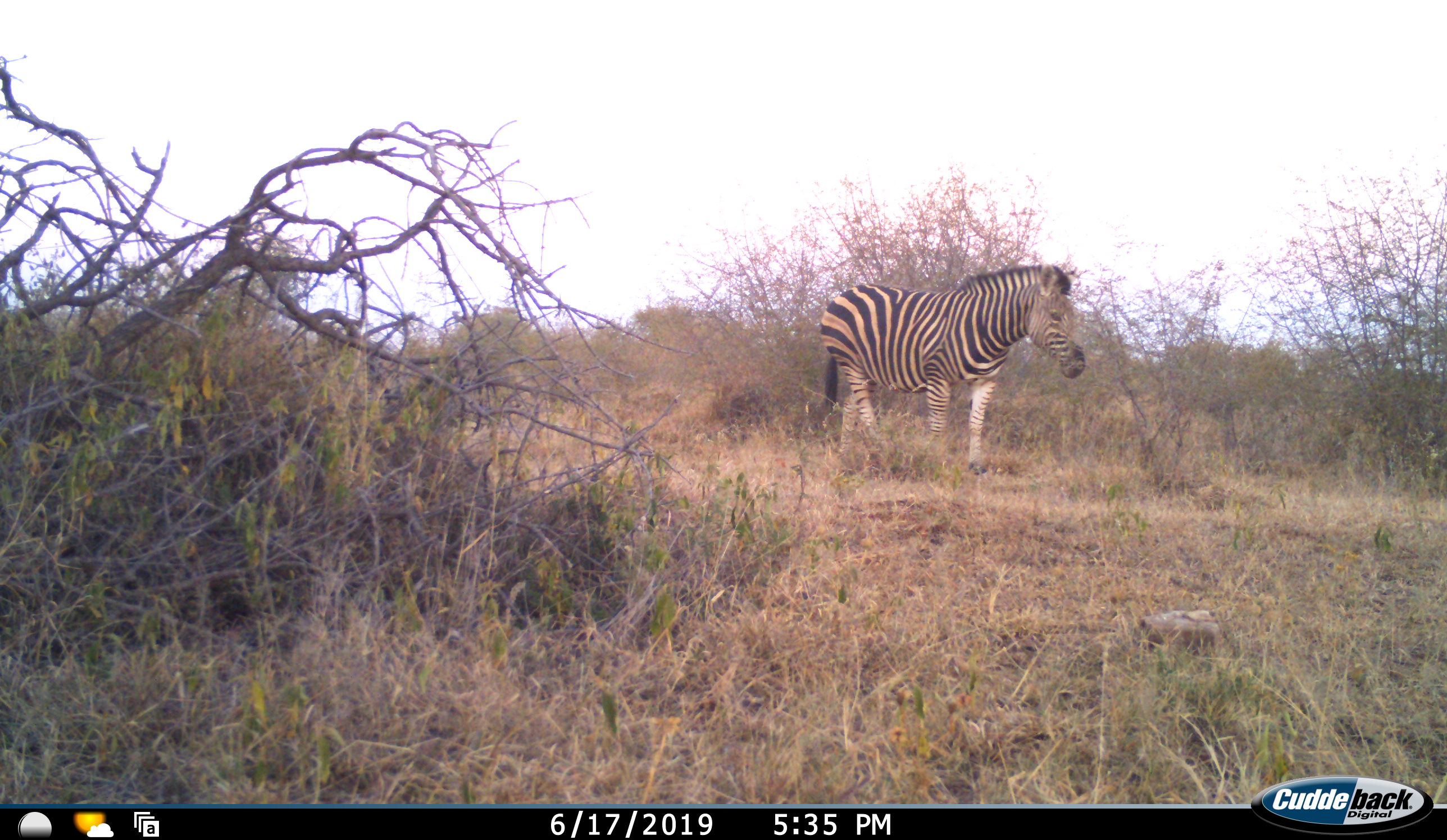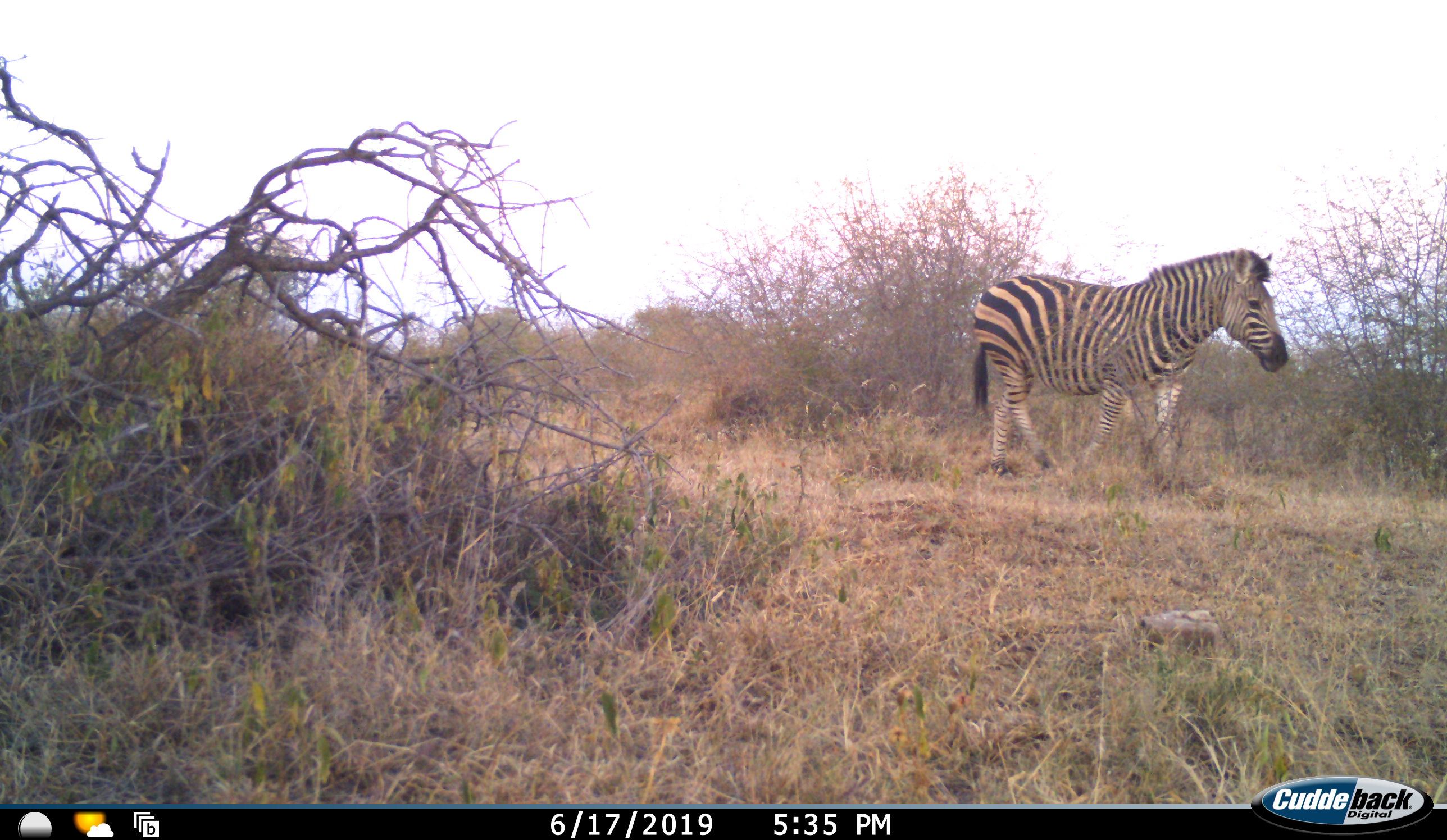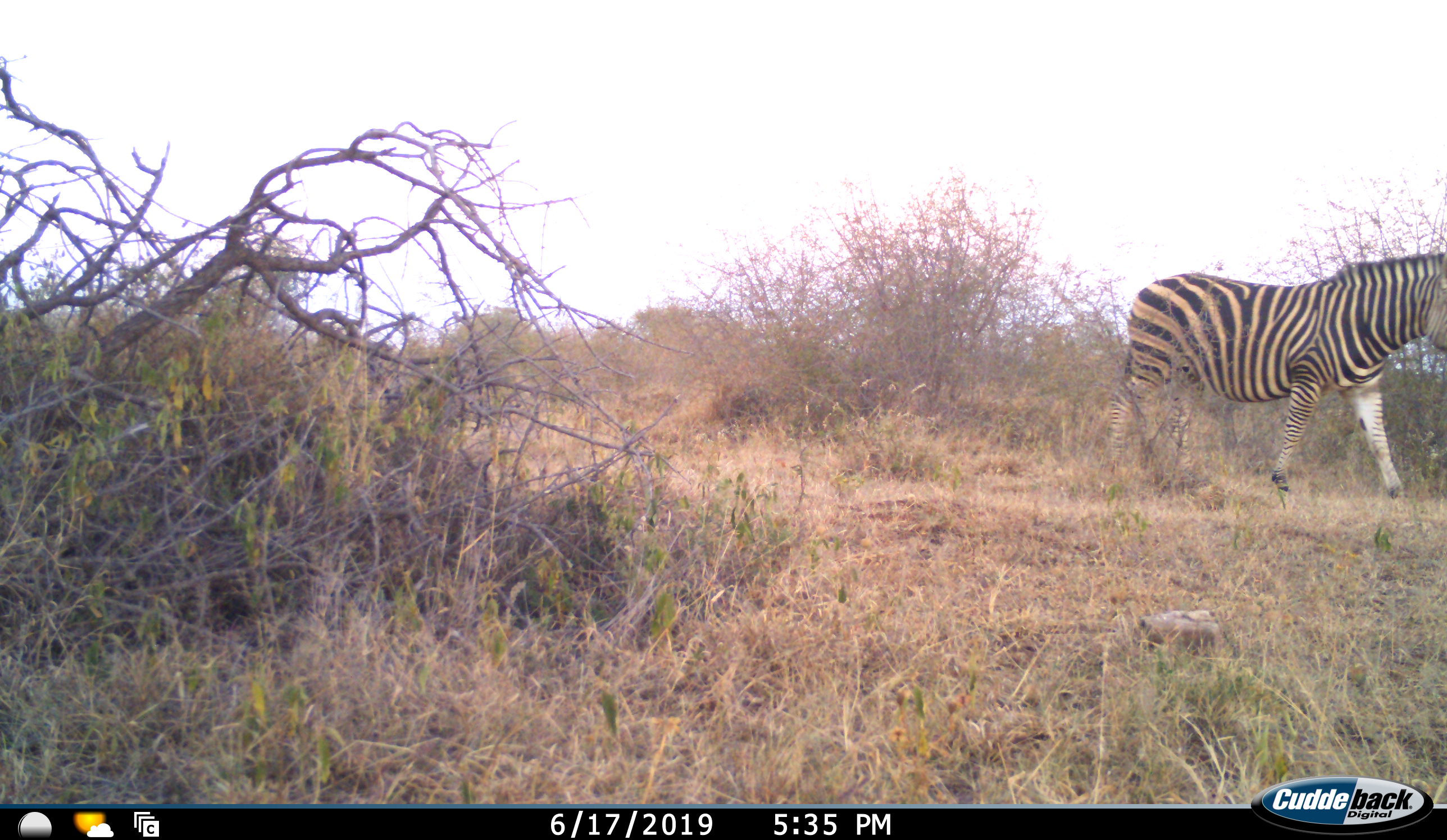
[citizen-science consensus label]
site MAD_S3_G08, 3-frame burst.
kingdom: Animalia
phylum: Chordata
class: Mammalia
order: Perissodactyla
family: Equidae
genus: Equus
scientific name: Equus quagga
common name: plains zebra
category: zebraplains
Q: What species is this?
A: Zebraplains (plains zebra) (Equus quagga).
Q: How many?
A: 1.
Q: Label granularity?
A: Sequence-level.